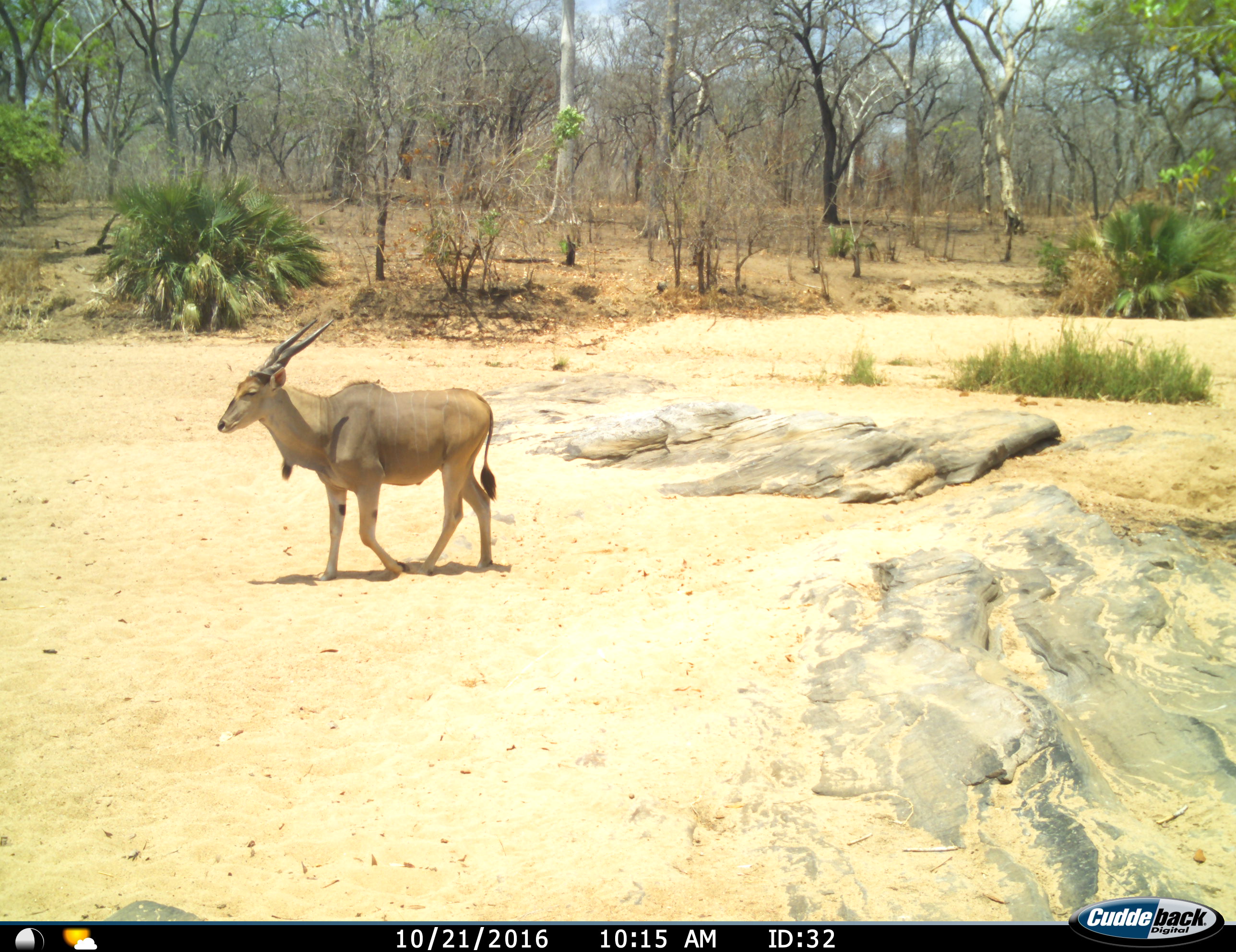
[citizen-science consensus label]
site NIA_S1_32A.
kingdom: Animalia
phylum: Chordata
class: Mammalia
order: Artiodactyla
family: Bovidae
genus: Tragelaphus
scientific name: Tragelaphus oryx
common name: eland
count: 1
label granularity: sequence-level